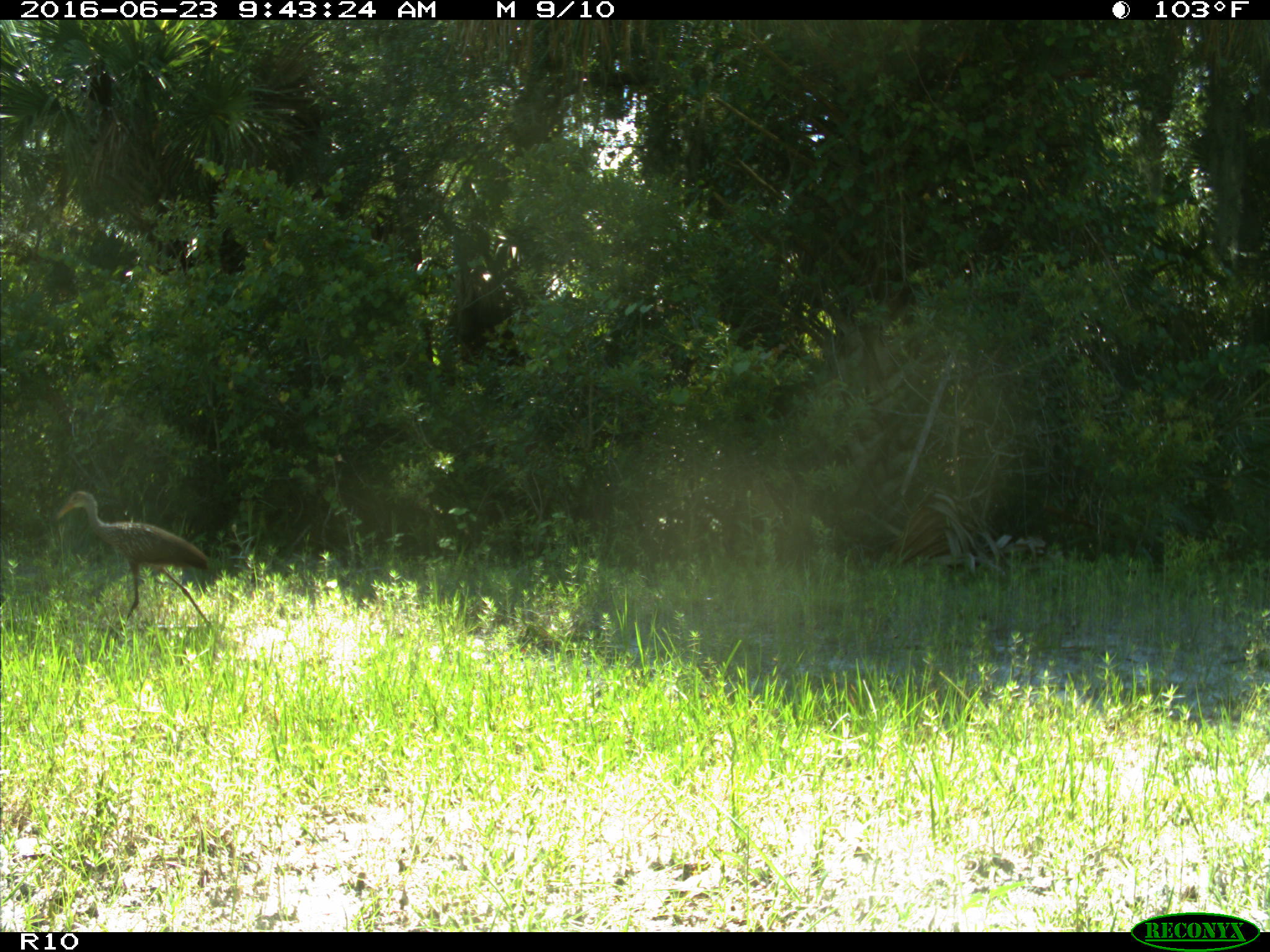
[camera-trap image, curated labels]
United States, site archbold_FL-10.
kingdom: Animalia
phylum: Chordata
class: Aves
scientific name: Aves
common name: birds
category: unidentified bird